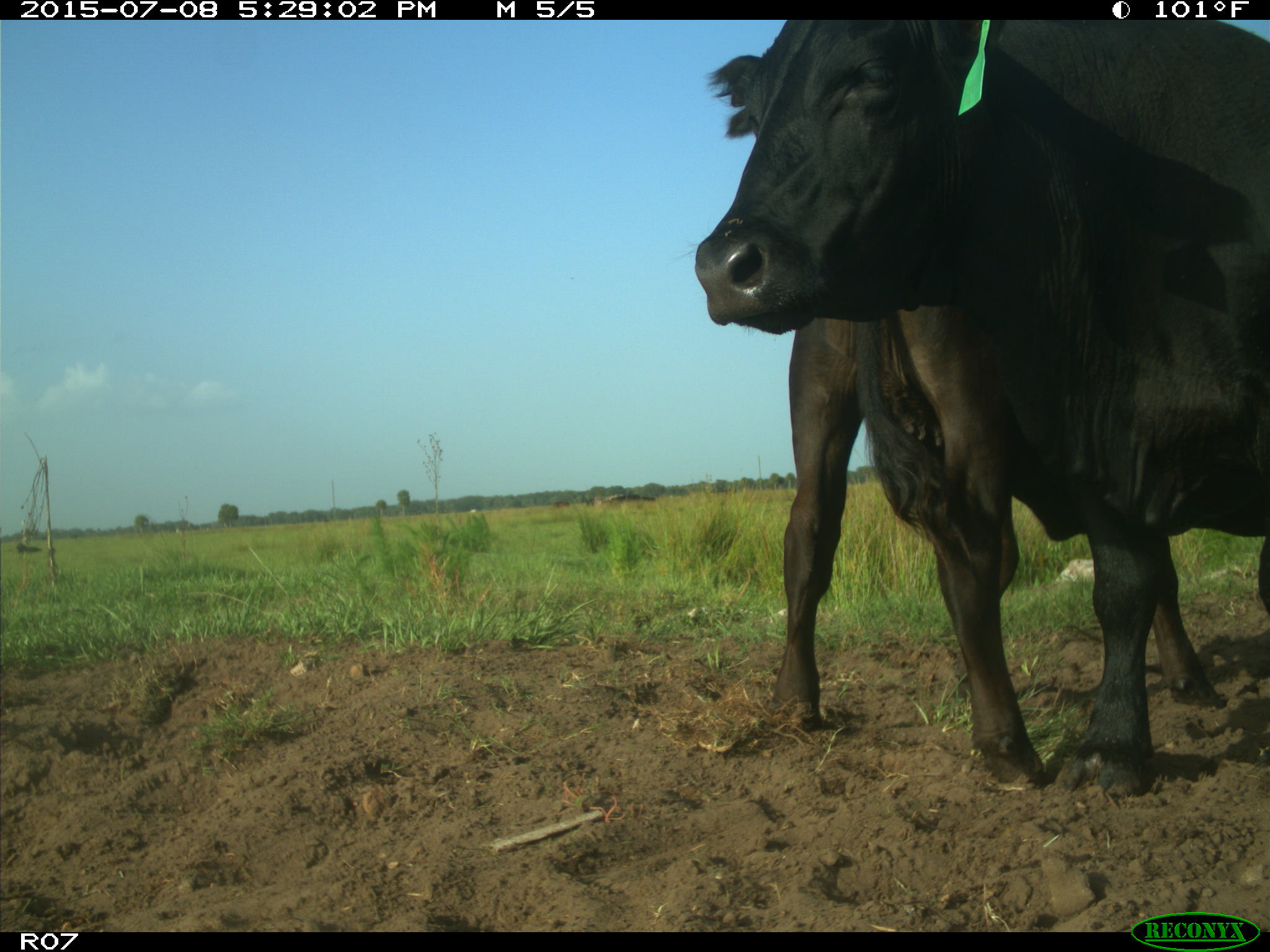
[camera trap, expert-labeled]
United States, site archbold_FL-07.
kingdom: Animalia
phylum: Chordata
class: Mammalia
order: Artiodactyla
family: Bovidae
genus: Bos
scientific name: Bos taurus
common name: domestic cow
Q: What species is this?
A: Bos taurus (domestic cow).